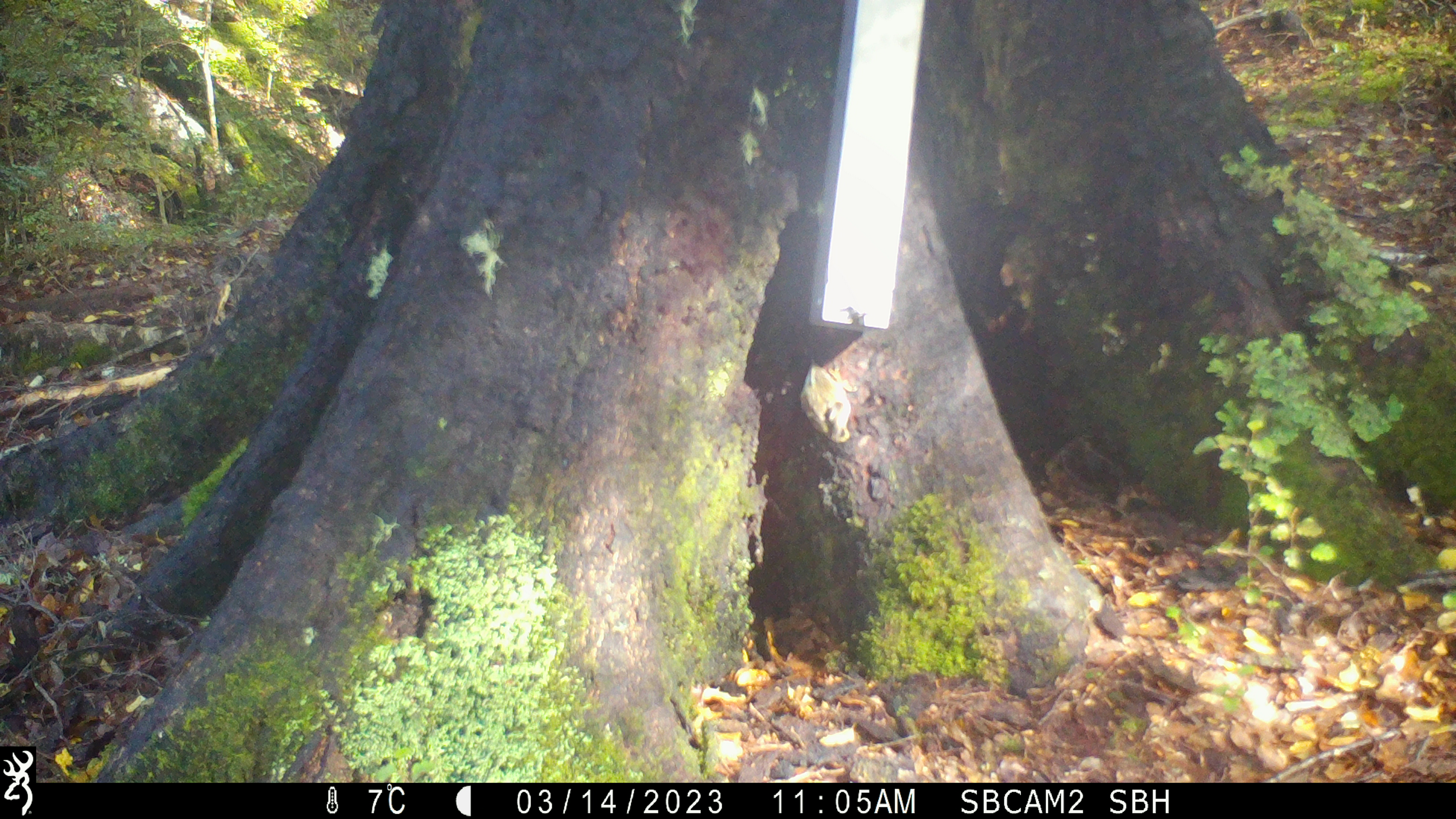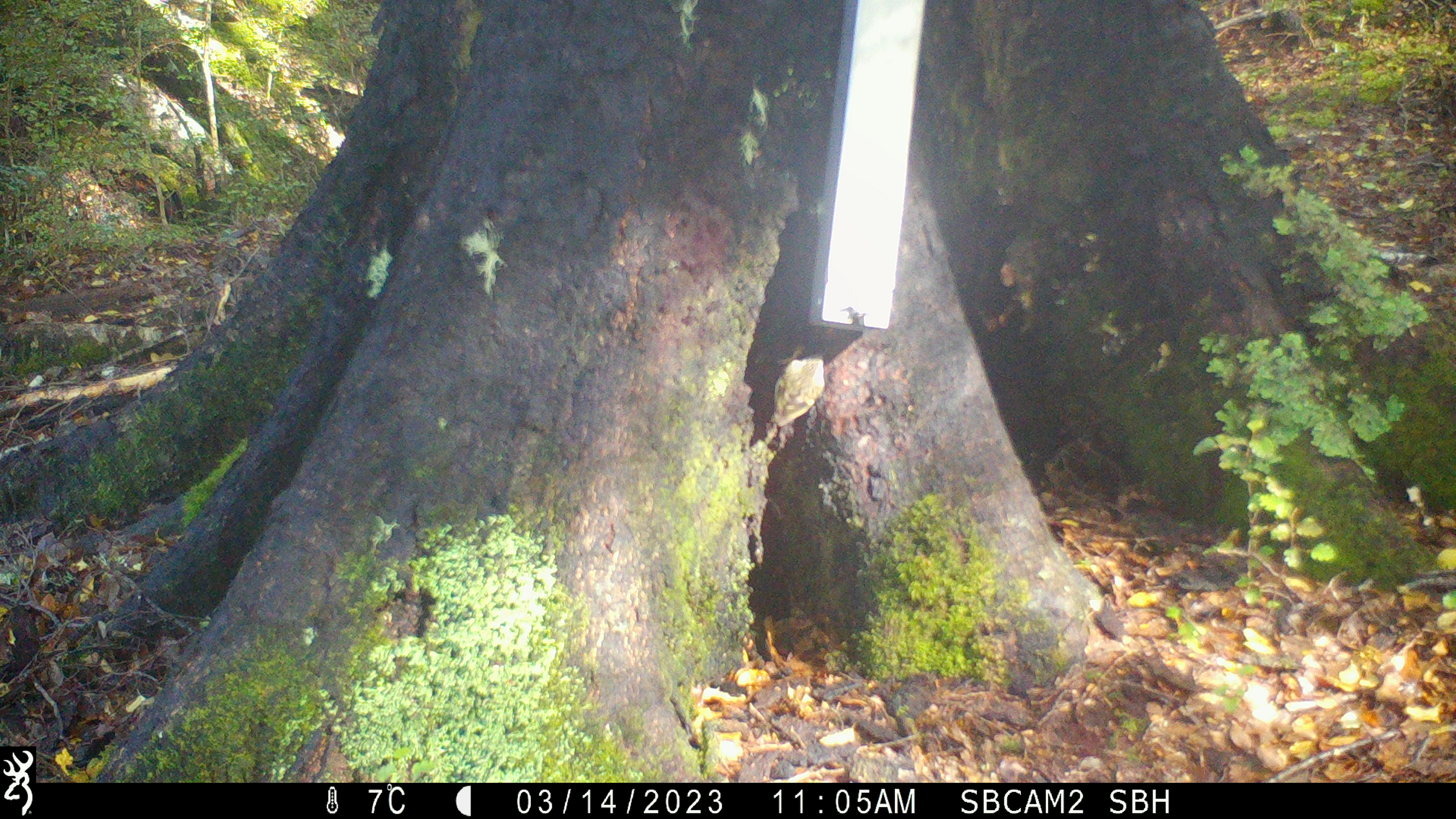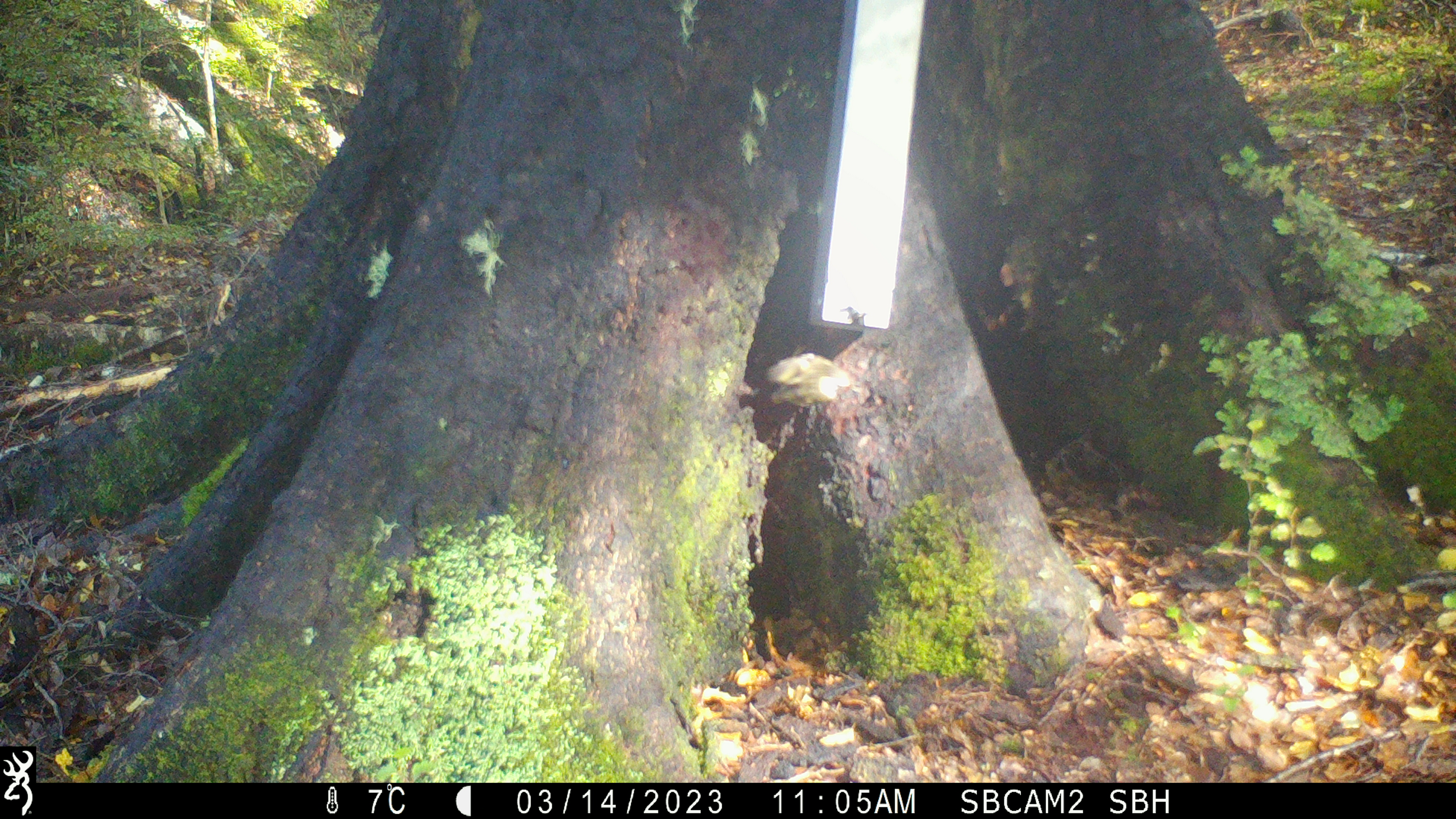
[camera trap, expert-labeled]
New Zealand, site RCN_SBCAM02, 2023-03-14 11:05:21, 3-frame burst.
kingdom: Animalia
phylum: Chordata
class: Aves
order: Passeriformes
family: Acanthisittidae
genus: Acanthisitta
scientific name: Acanthisitta chloris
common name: rifleman